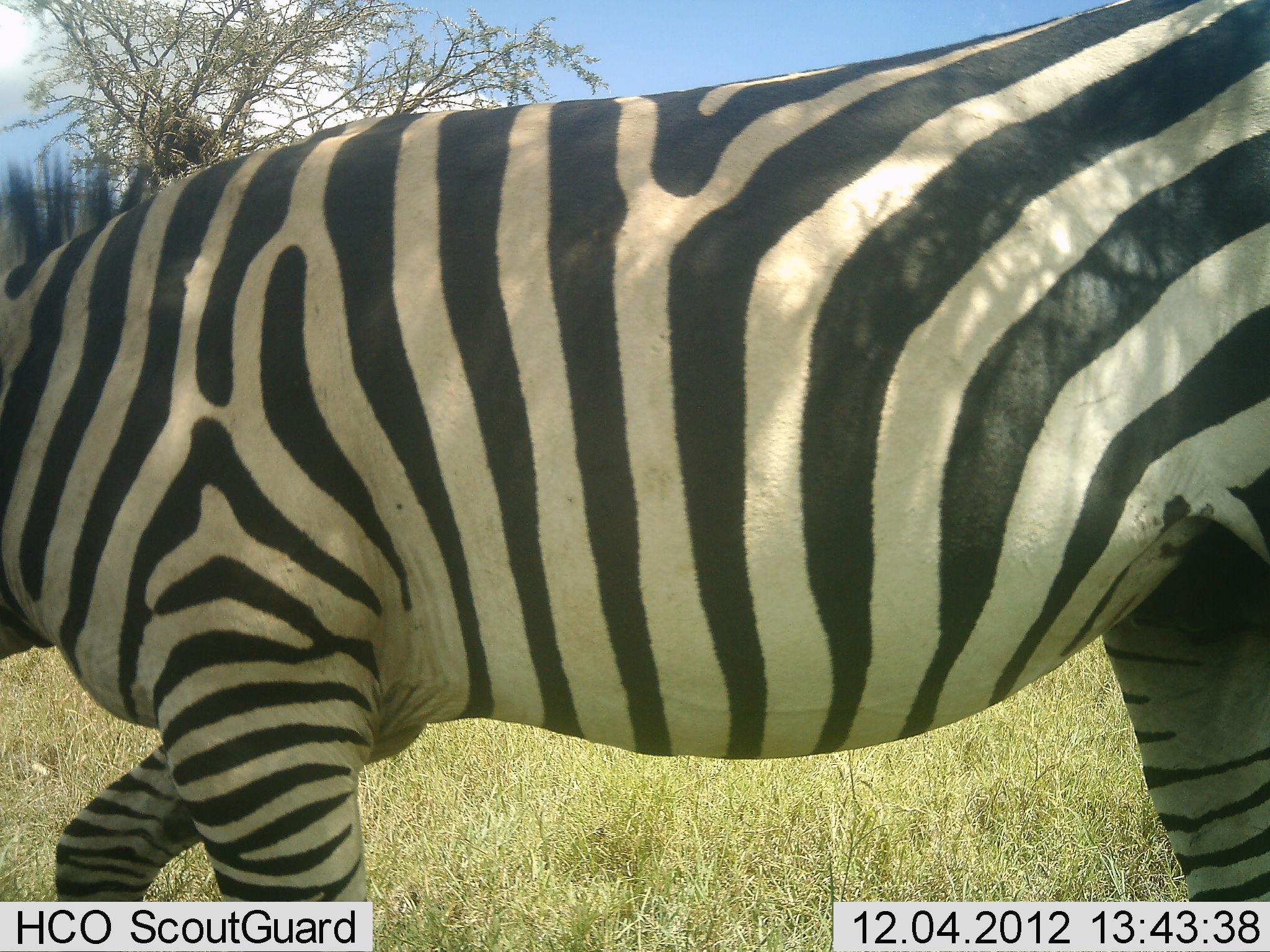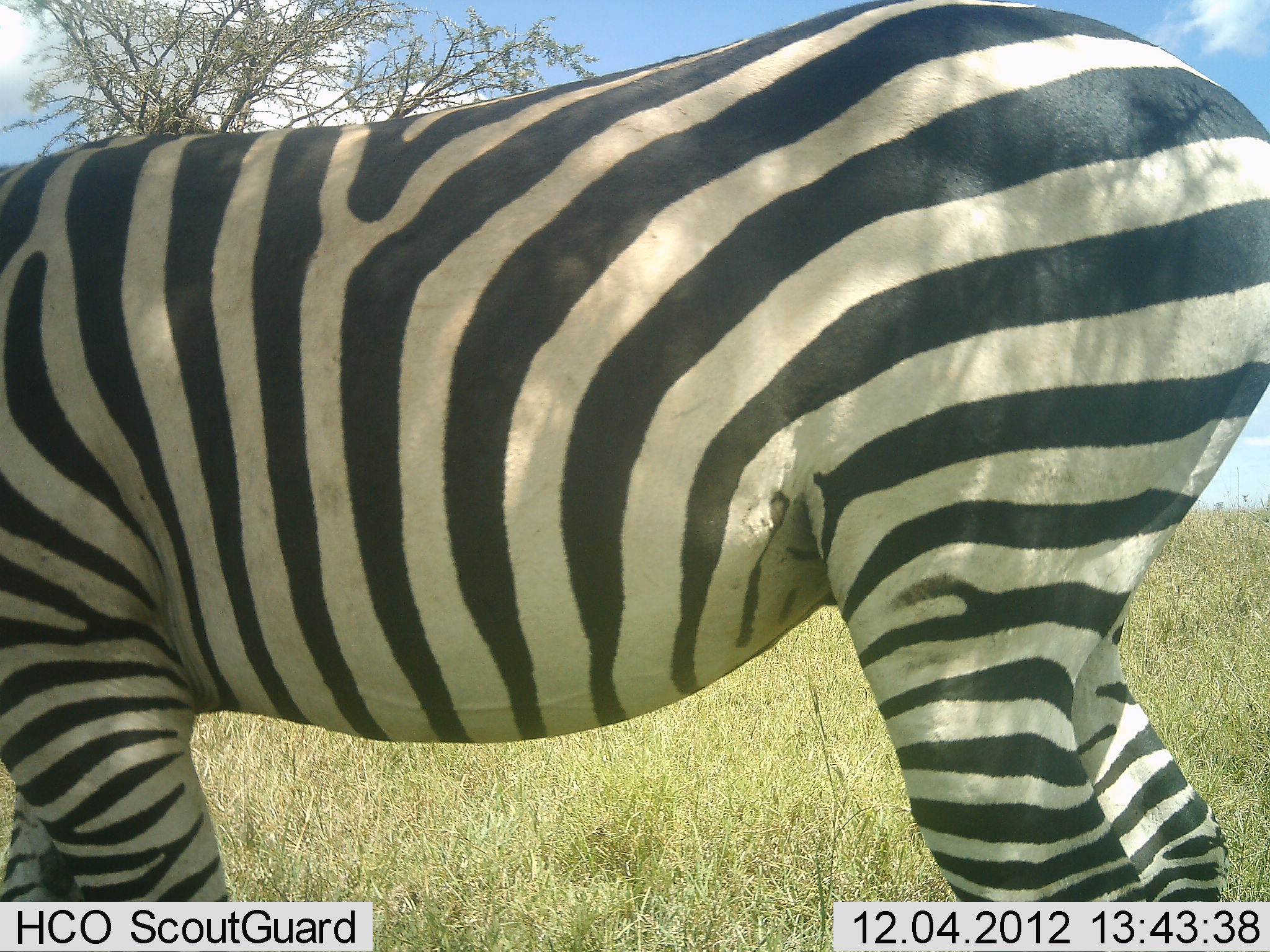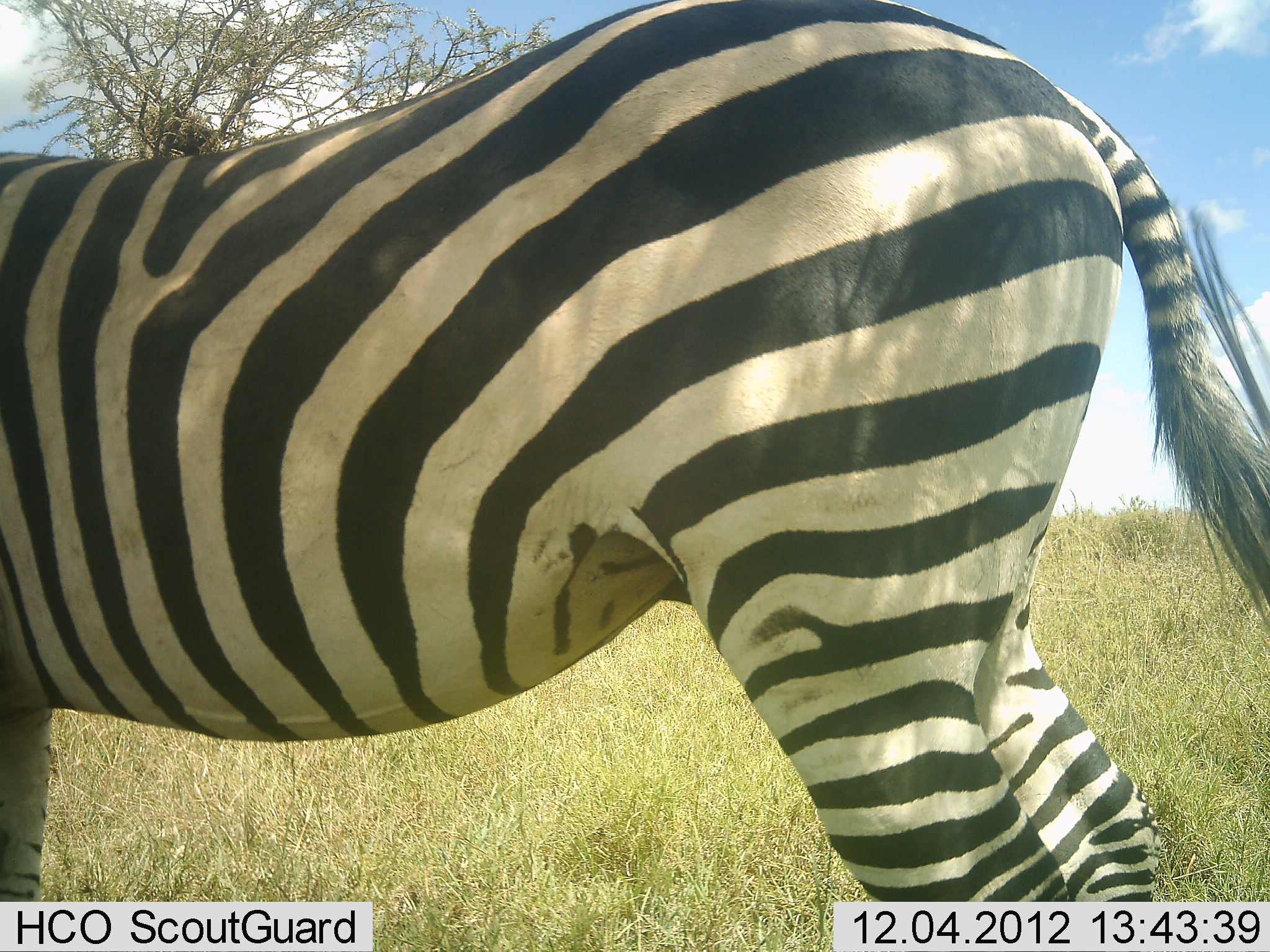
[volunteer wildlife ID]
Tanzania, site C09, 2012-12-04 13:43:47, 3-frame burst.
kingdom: Animalia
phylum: Chordata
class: Mammalia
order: Perissodactyla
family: Equidae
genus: Equus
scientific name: Equus quagga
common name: plains zebra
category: zebra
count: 1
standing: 0%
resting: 0%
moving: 90%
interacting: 0%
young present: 0%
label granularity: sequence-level